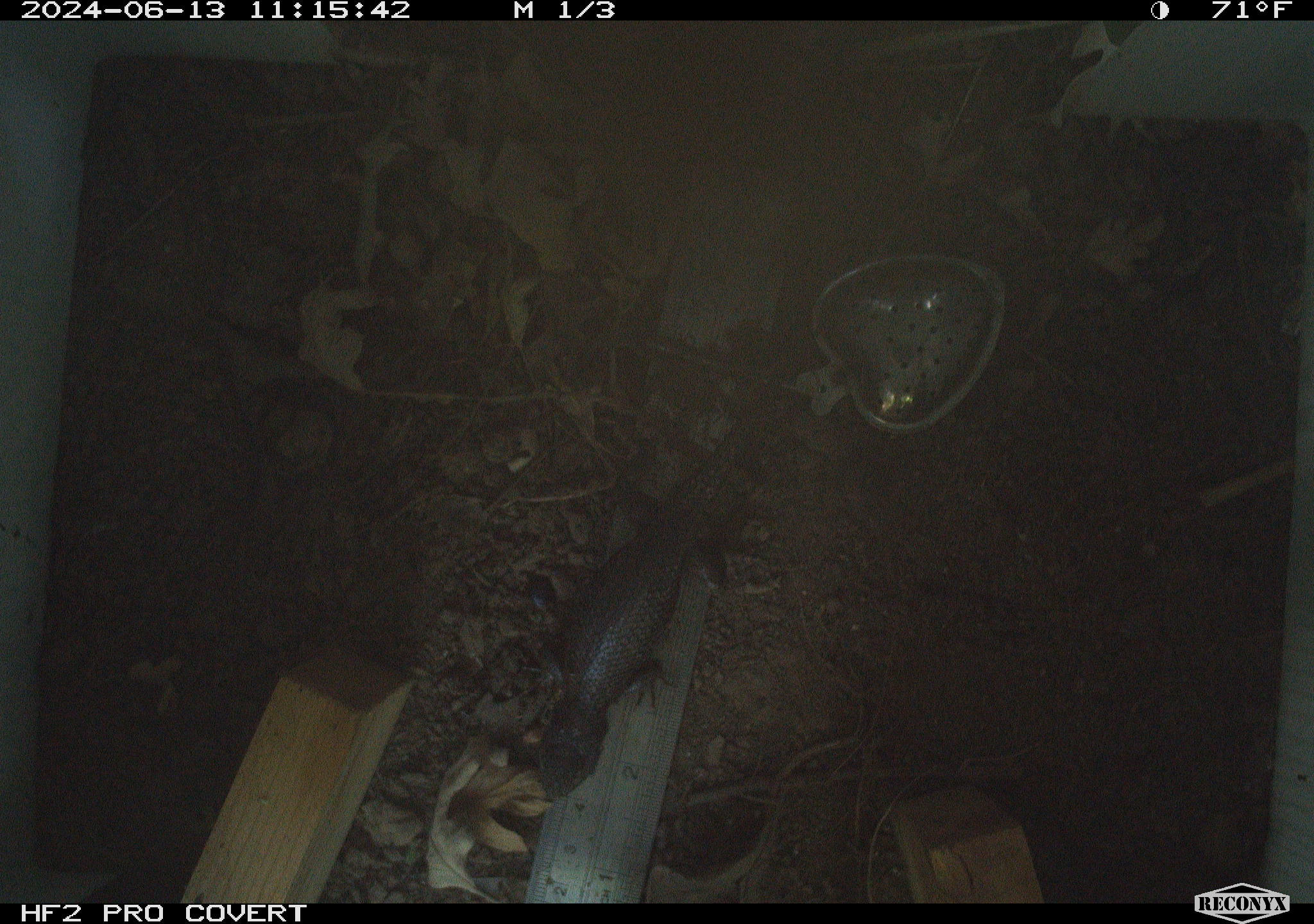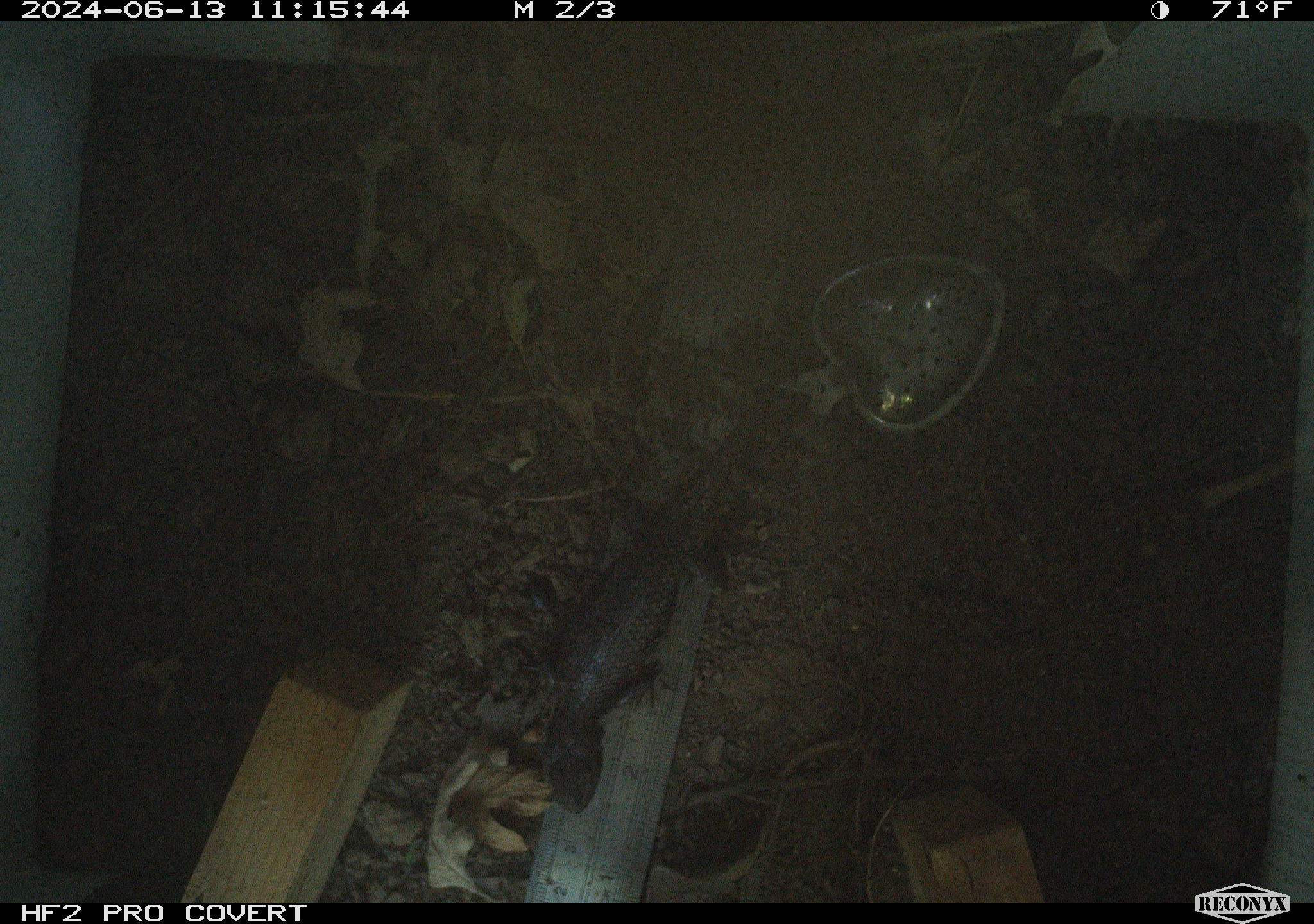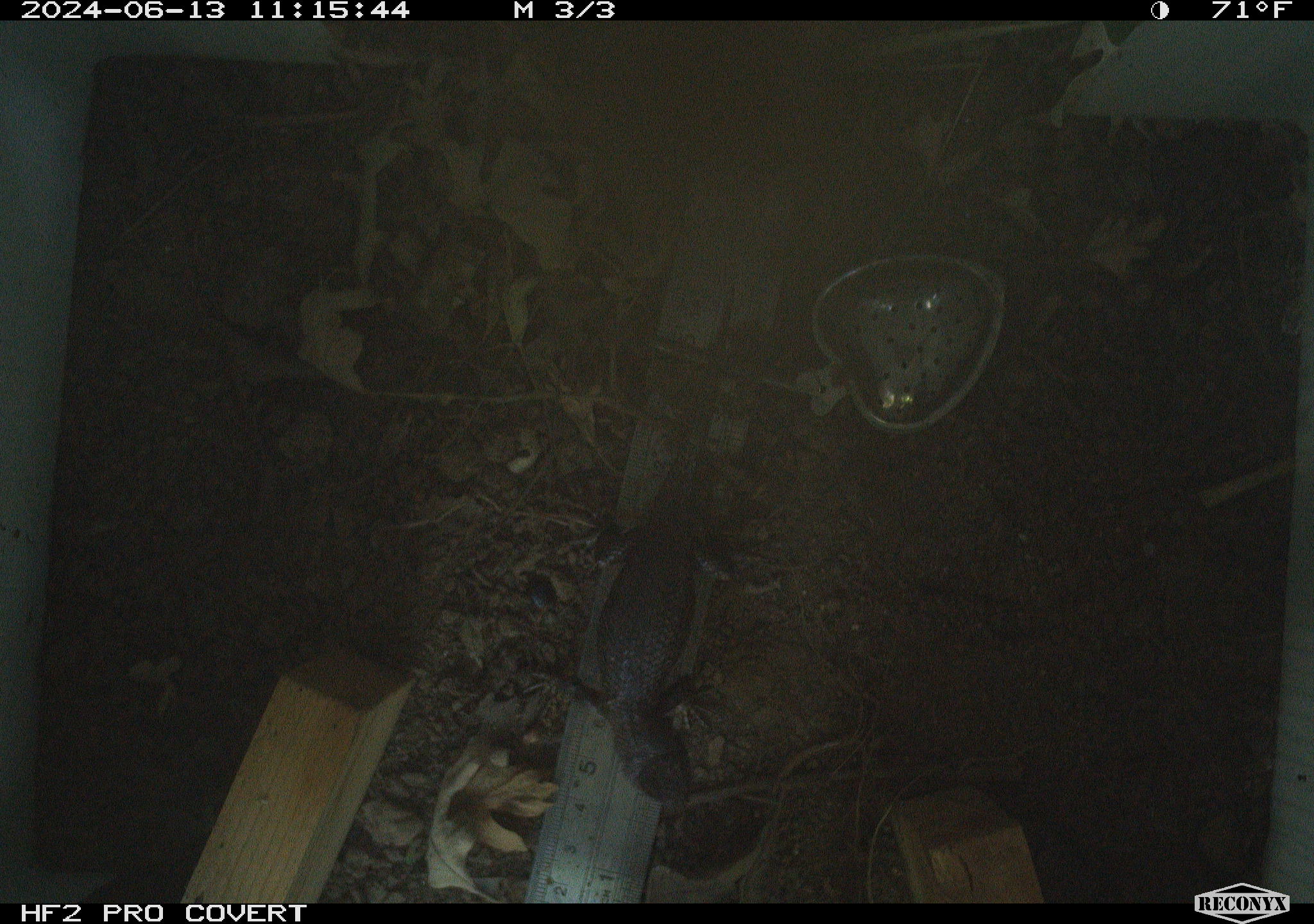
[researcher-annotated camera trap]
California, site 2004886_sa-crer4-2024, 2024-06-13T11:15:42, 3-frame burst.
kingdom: Animalia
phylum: Chordata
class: Reptilia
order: Squamata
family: Phrynosomatidae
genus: Sceloporus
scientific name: Sceloporus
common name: spiny lizards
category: sceloporus species